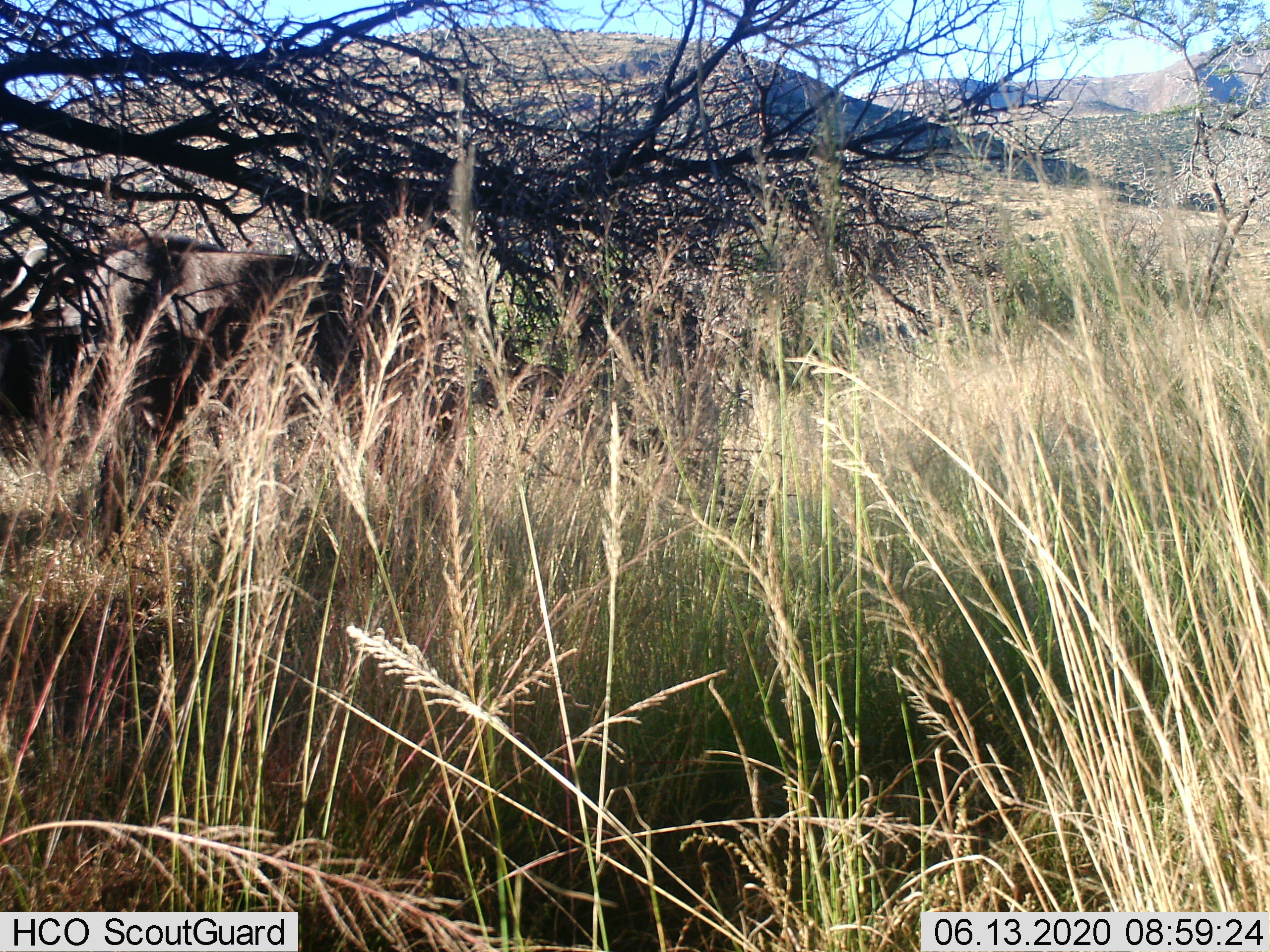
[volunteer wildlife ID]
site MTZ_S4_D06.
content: unidentified animal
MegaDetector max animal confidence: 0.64